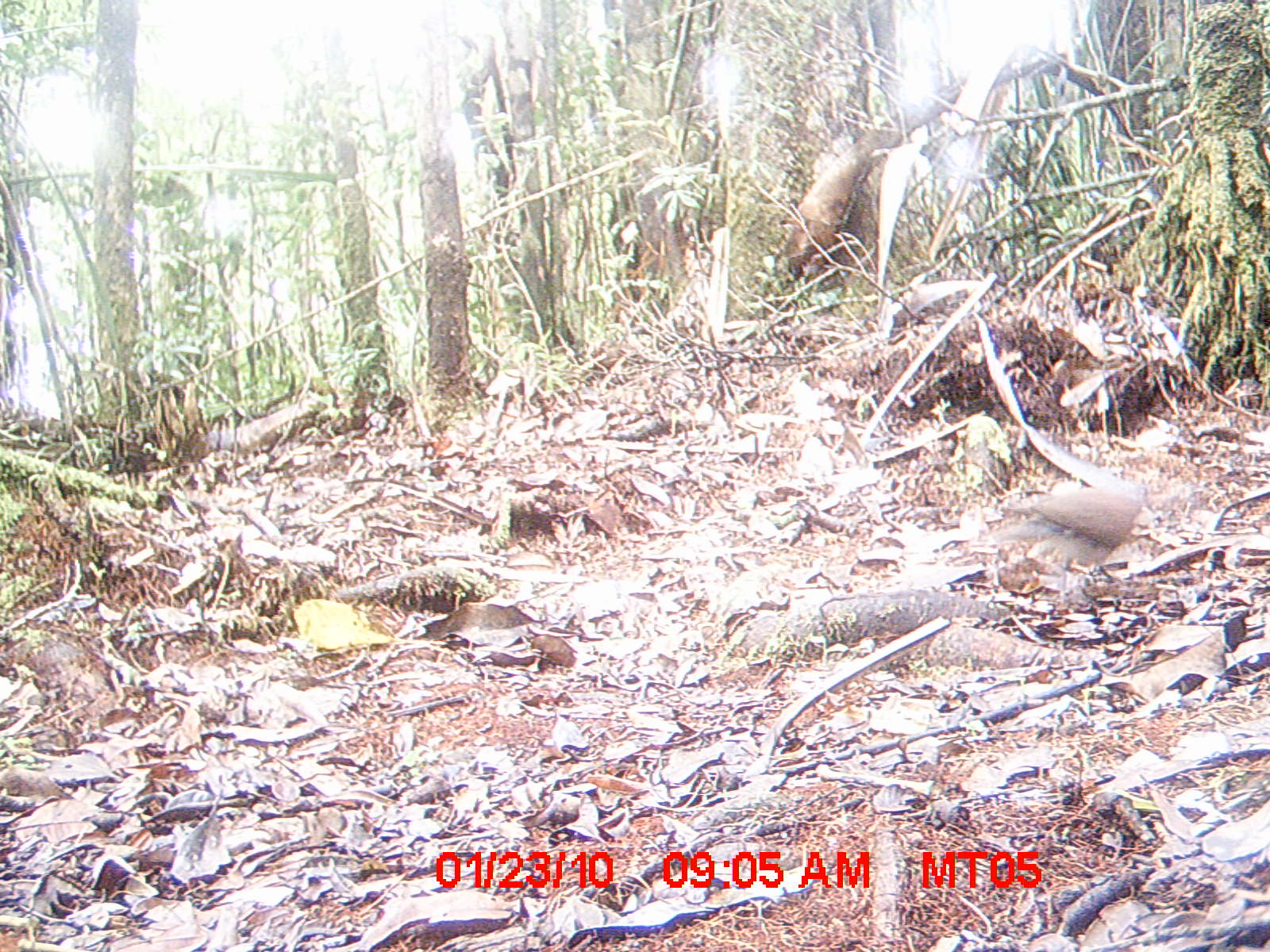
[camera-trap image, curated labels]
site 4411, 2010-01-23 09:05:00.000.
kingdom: Animalia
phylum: Chordata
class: Aves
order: Columbiformes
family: Columbidae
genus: Streptopelia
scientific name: Streptopelia picturata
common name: malagasy turtle dove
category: nesoenas picturata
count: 1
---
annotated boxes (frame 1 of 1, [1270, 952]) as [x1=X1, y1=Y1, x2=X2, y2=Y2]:
nesoenas picturata: [x1=983, y1=476, x2=1150, y2=596]